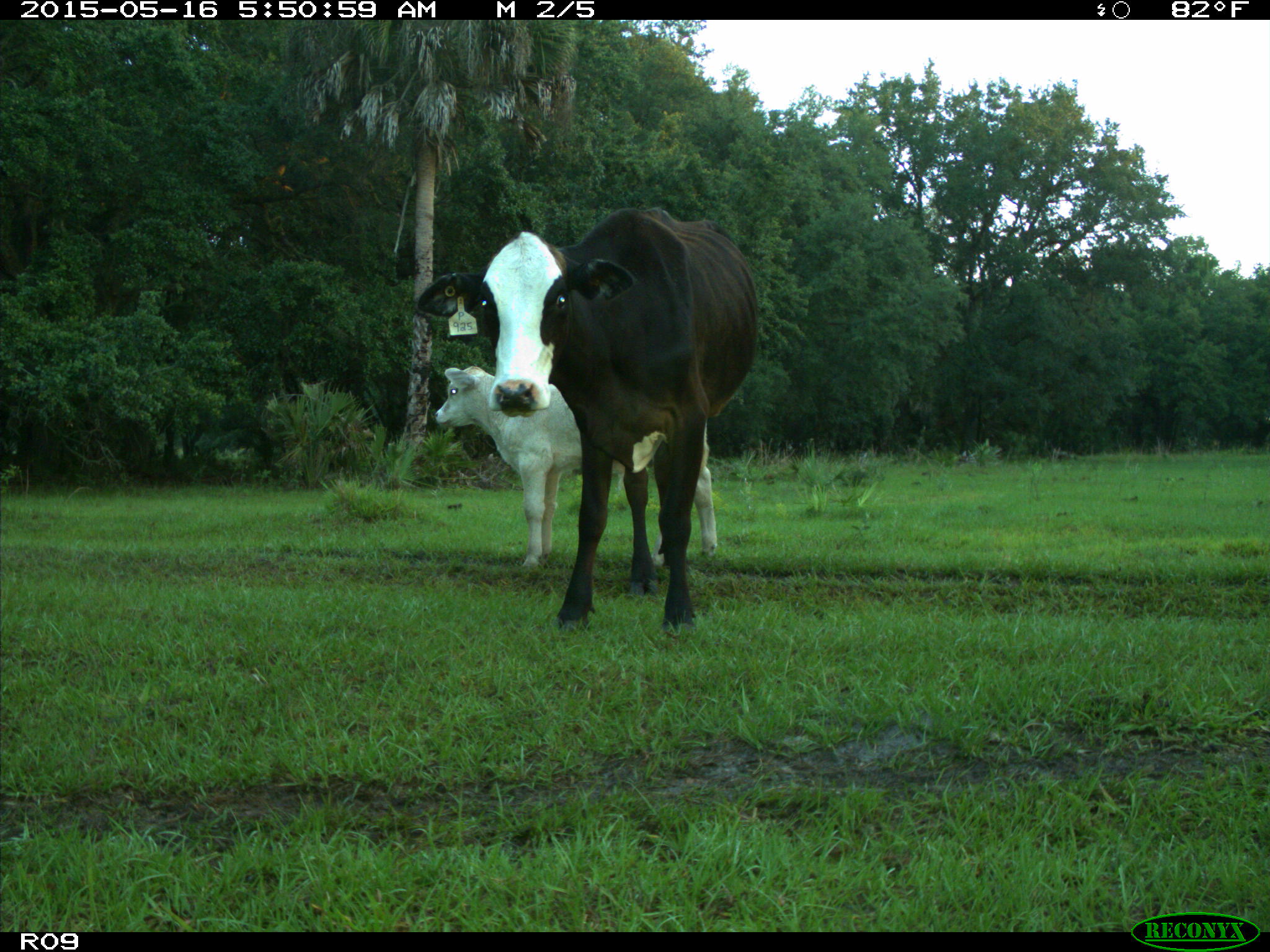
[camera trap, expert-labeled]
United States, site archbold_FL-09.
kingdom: Animalia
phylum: Chordata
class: Mammalia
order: Artiodactyla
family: Bovidae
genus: Bos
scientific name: Bos taurus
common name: domestic cow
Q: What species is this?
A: Bos taurus (domestic cow).